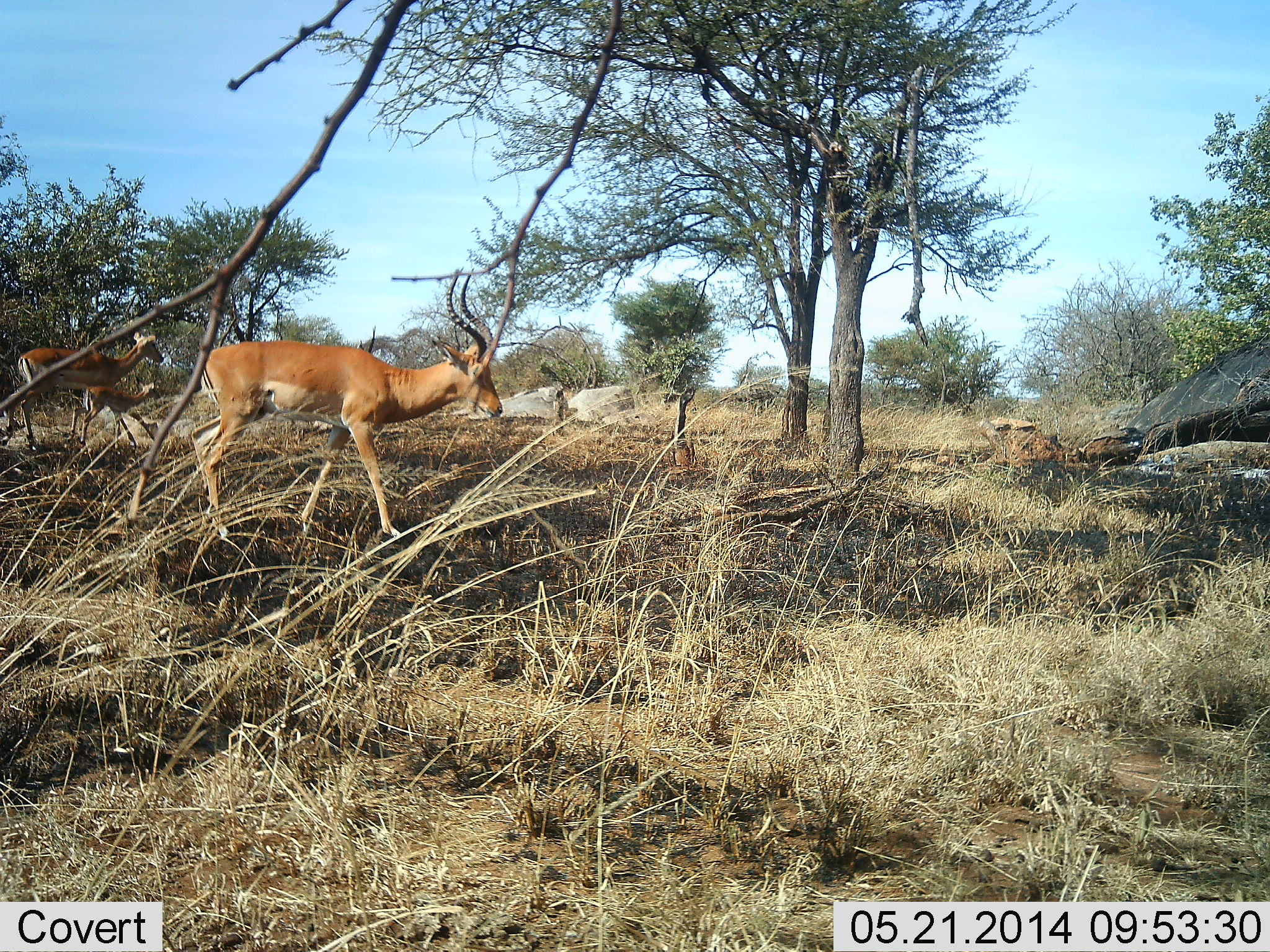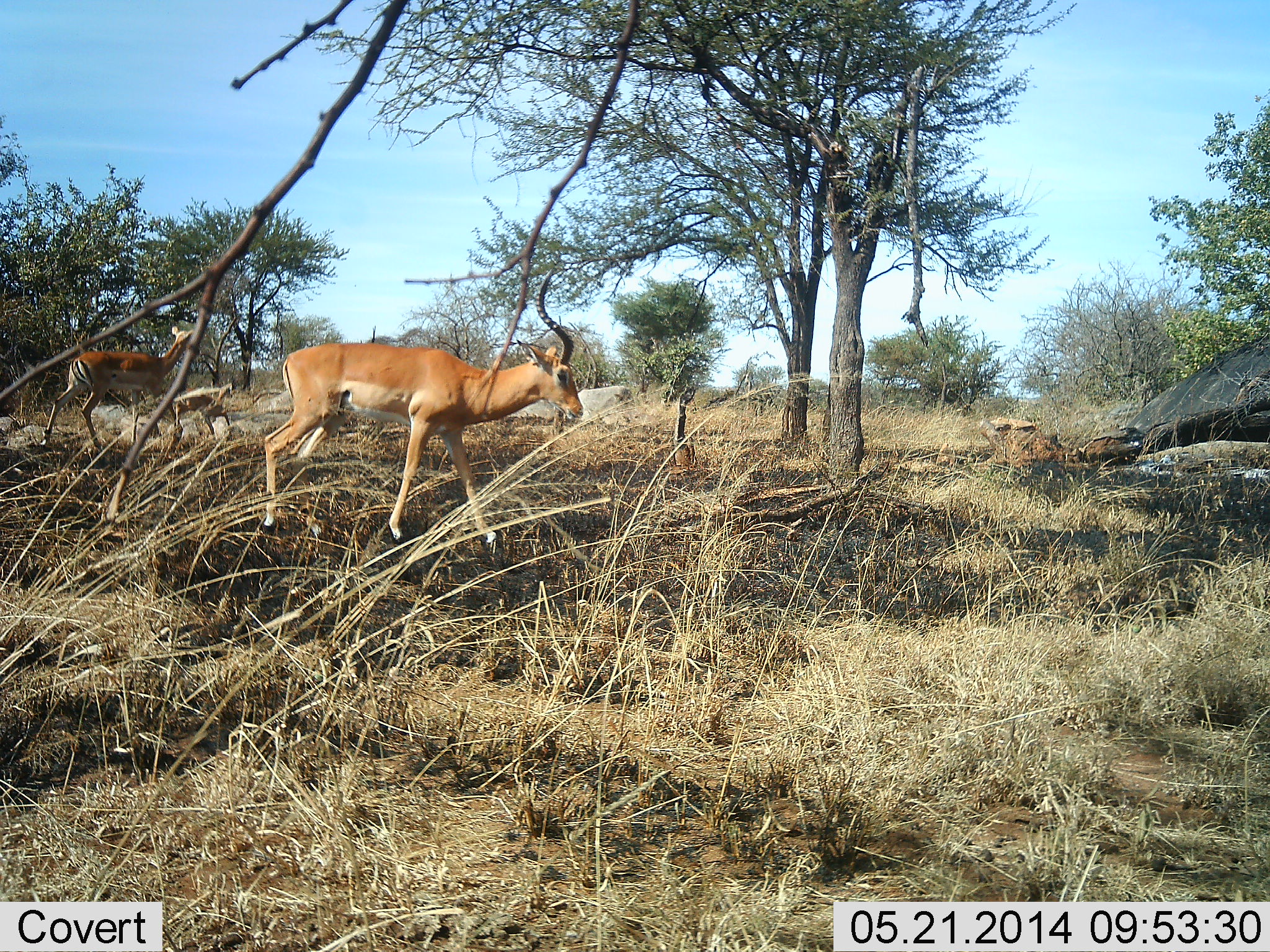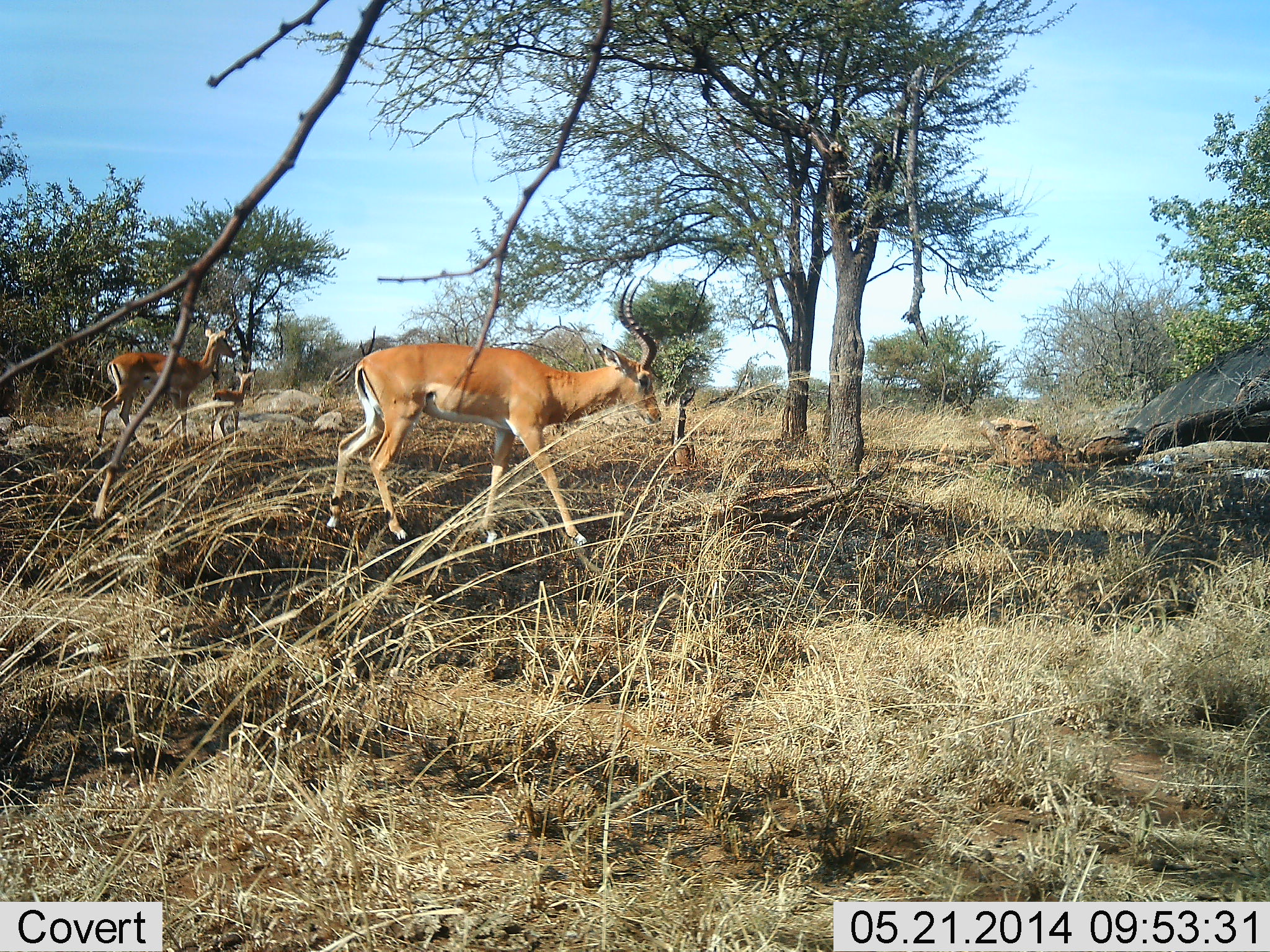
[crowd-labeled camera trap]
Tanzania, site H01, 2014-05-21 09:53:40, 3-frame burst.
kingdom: Animalia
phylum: Chordata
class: Mammalia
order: Artiodactyla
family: Bovidae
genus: Aepyceros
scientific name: Aepyceros melampus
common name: impala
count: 3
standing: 30%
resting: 0%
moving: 90%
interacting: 0%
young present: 40%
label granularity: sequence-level